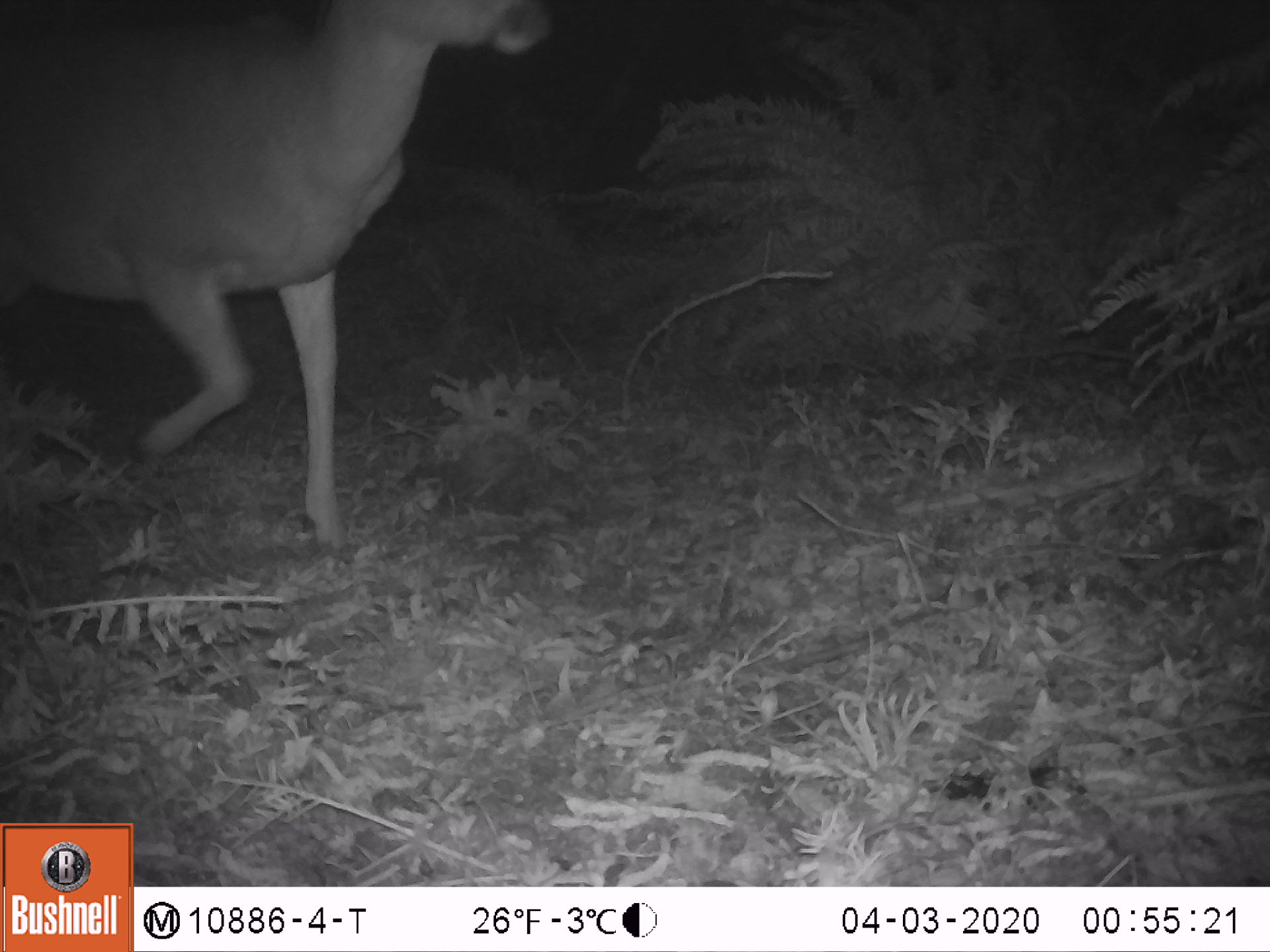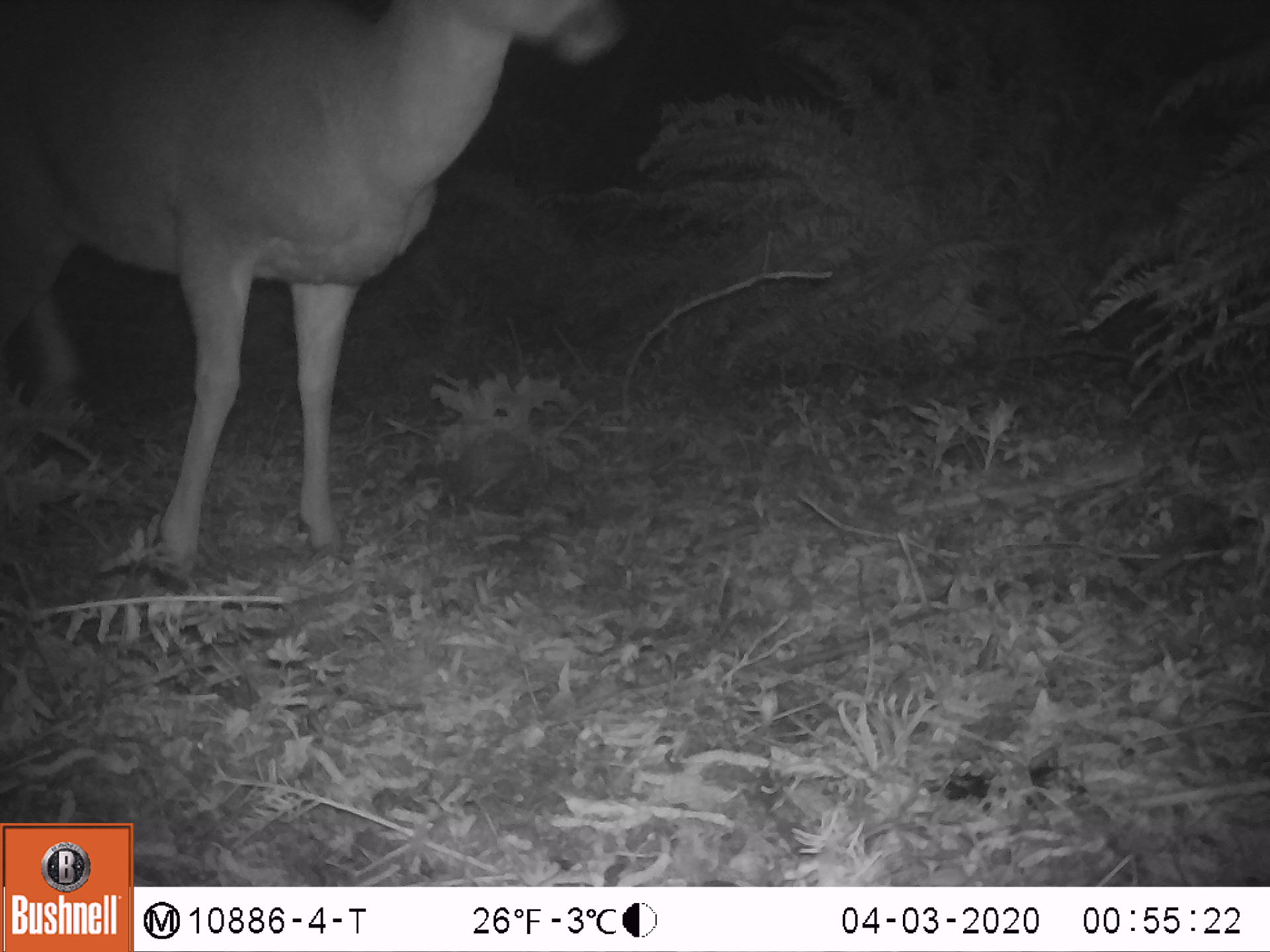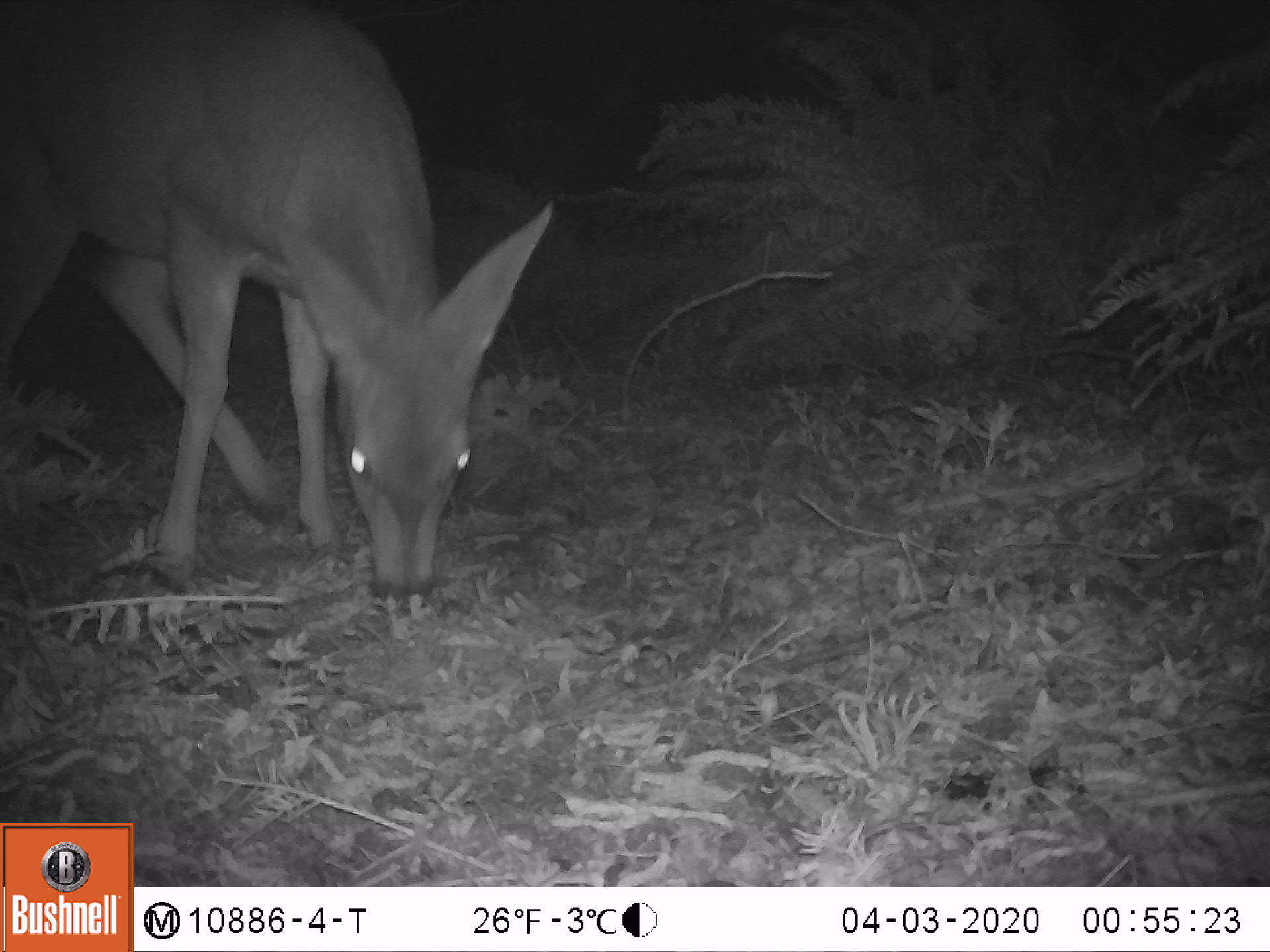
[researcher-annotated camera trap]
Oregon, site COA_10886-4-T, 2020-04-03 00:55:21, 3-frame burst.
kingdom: Animalia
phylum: Chordata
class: Mammalia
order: Artiodactyla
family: Cervidae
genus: Odocoileus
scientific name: Odocoileus hemionus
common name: black-tailed deer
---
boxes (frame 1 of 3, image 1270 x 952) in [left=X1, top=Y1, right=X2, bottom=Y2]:
black-tailed deer: [left=3, top=2, right=565, bottom=560]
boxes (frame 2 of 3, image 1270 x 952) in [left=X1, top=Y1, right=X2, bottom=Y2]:
black-tailed deer: [left=0, top=0, right=622, bottom=576]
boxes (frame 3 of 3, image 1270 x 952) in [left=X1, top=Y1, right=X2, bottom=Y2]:
black-tailed deer: [left=0, top=0, right=558, bottom=626]